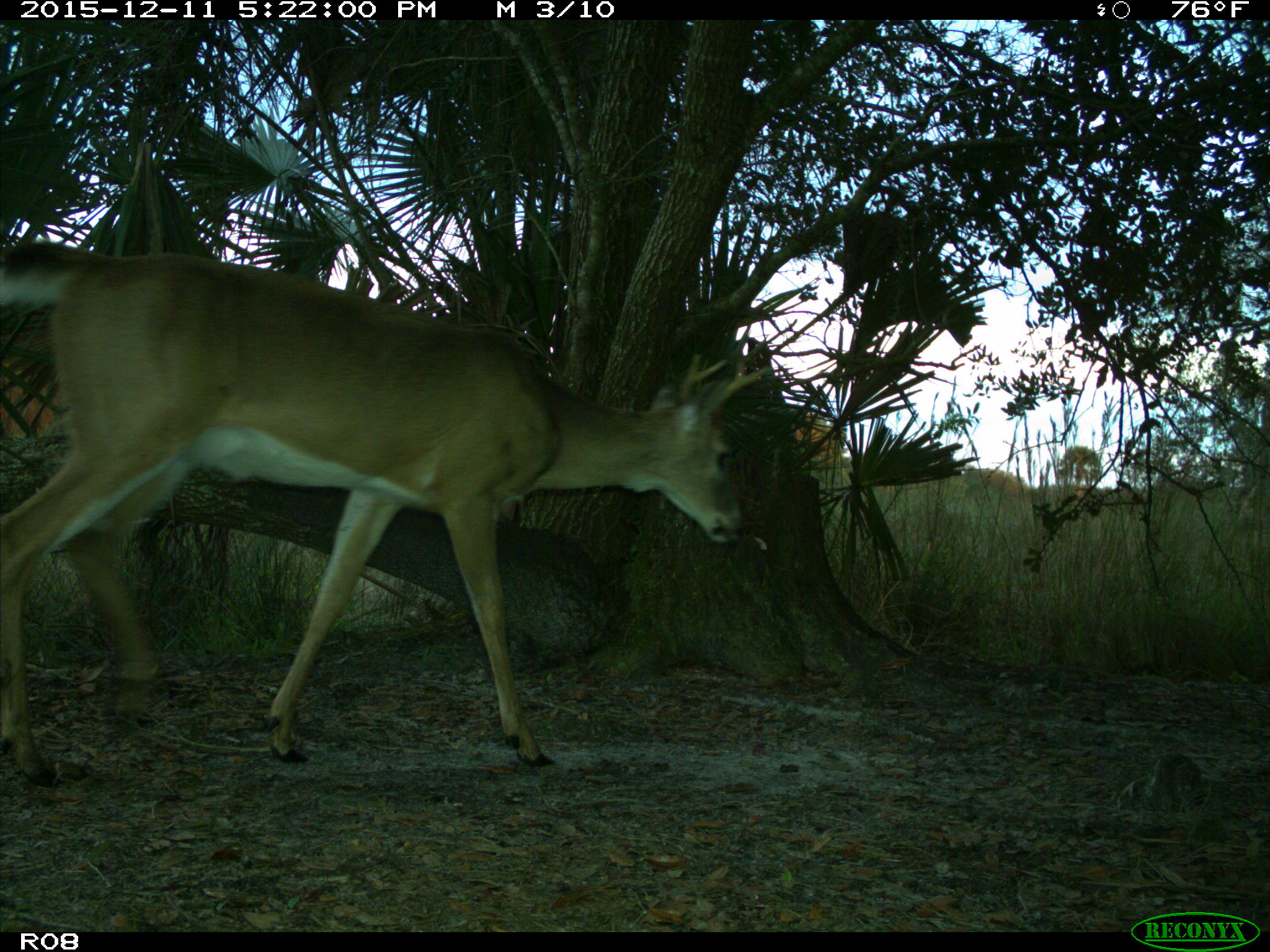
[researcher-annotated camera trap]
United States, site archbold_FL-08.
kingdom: Animalia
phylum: Chordata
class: Mammalia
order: Artiodactyla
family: Cervidae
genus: Odocoileus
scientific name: Odocoileus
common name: deer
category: unidentified deer